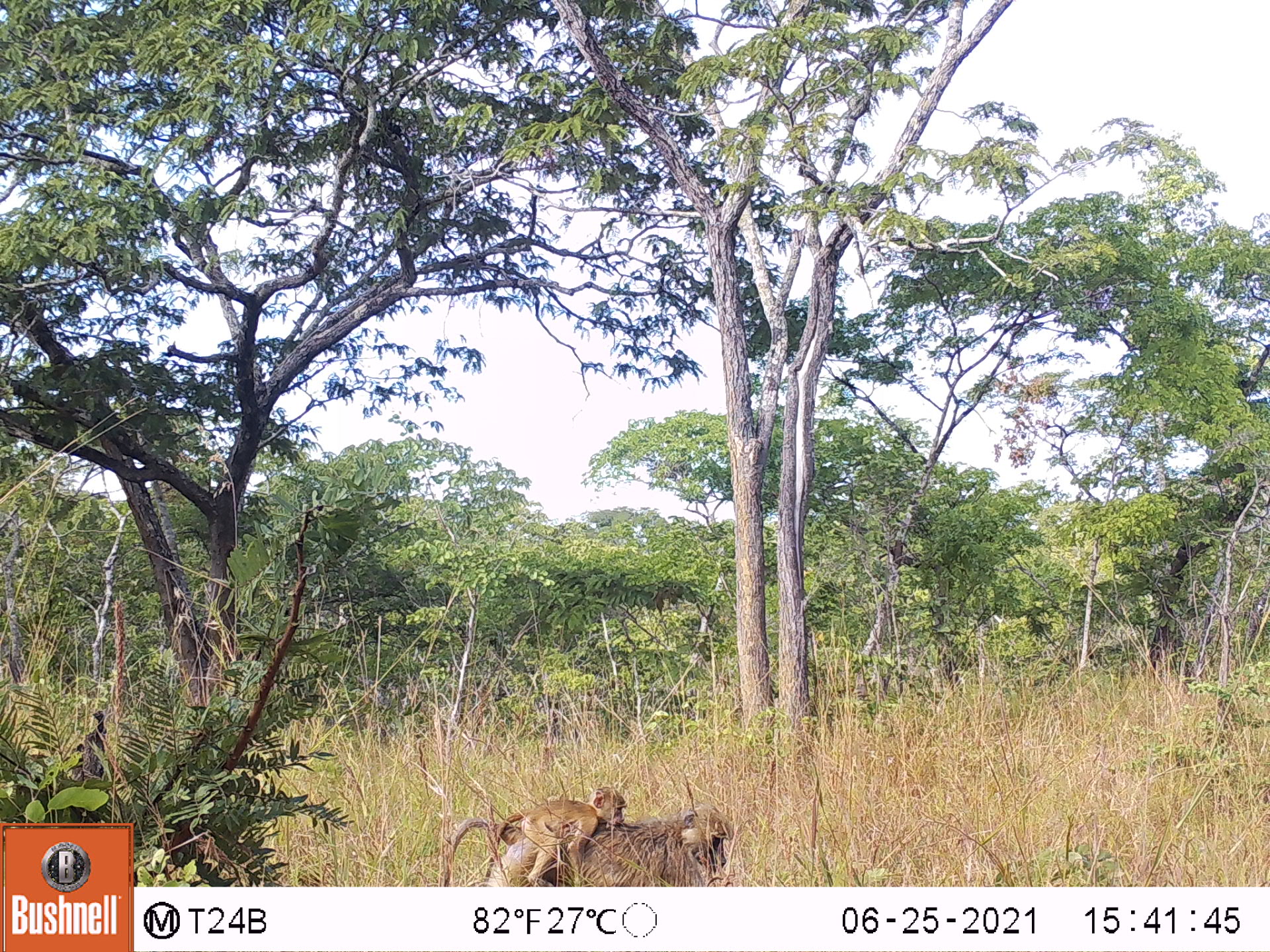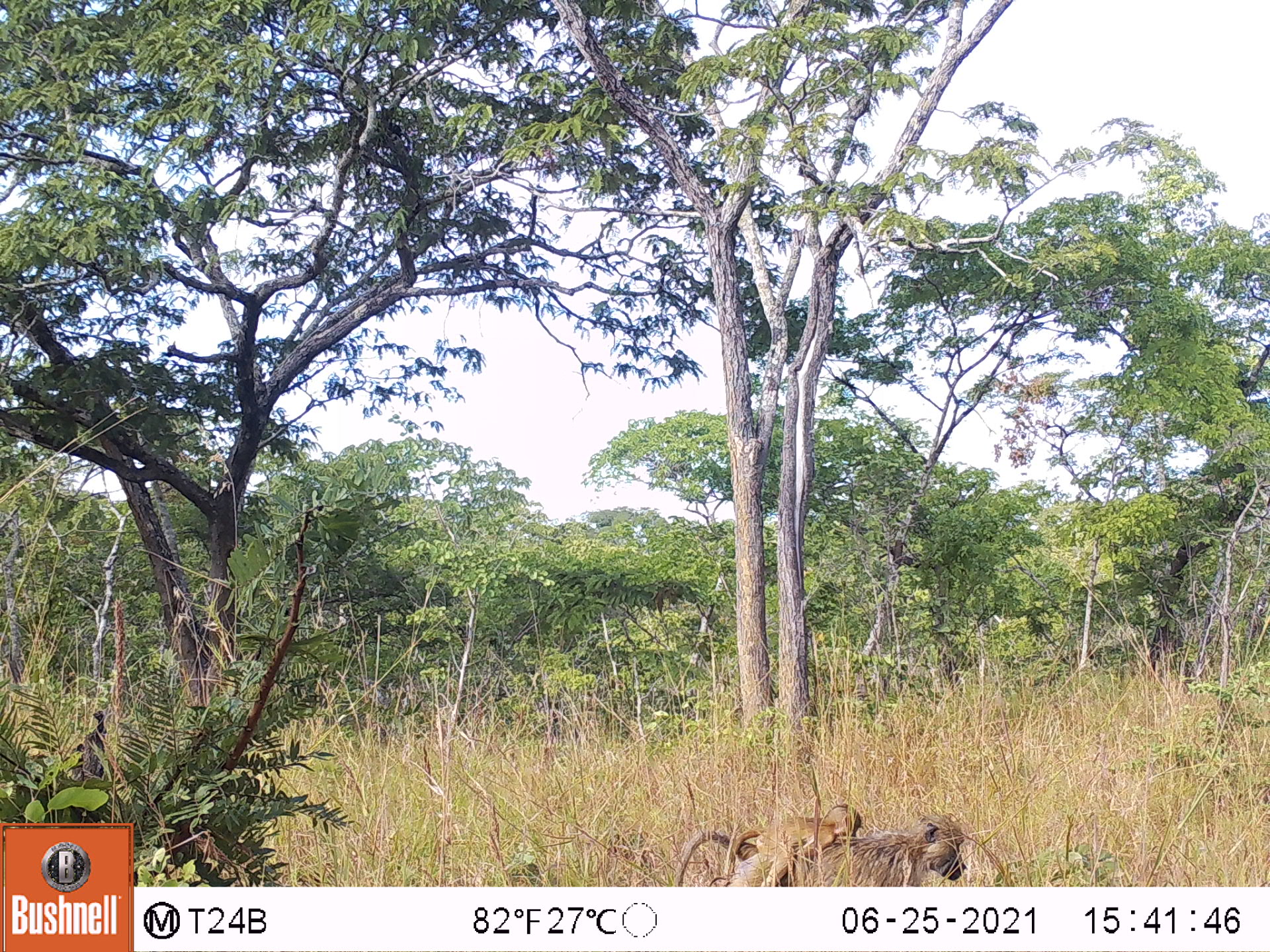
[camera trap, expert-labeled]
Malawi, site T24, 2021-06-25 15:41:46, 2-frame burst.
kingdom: Animalia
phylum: Chordata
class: Mammalia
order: Primates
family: Cercopithecidae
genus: Papio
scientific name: Papio cynocephalus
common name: yellow baboon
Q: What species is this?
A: Yellow baboon (Papio cynocephalus).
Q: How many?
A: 2.